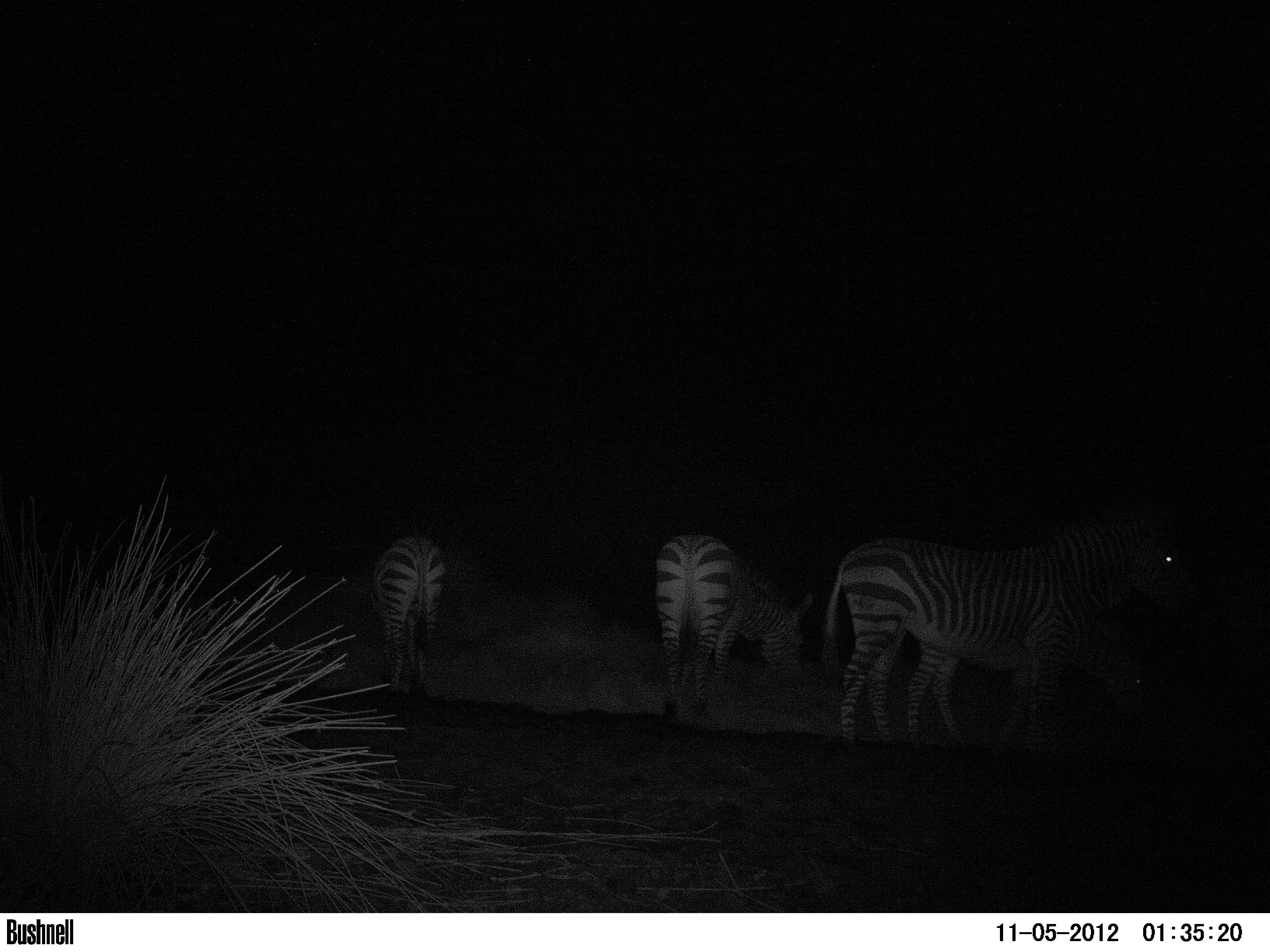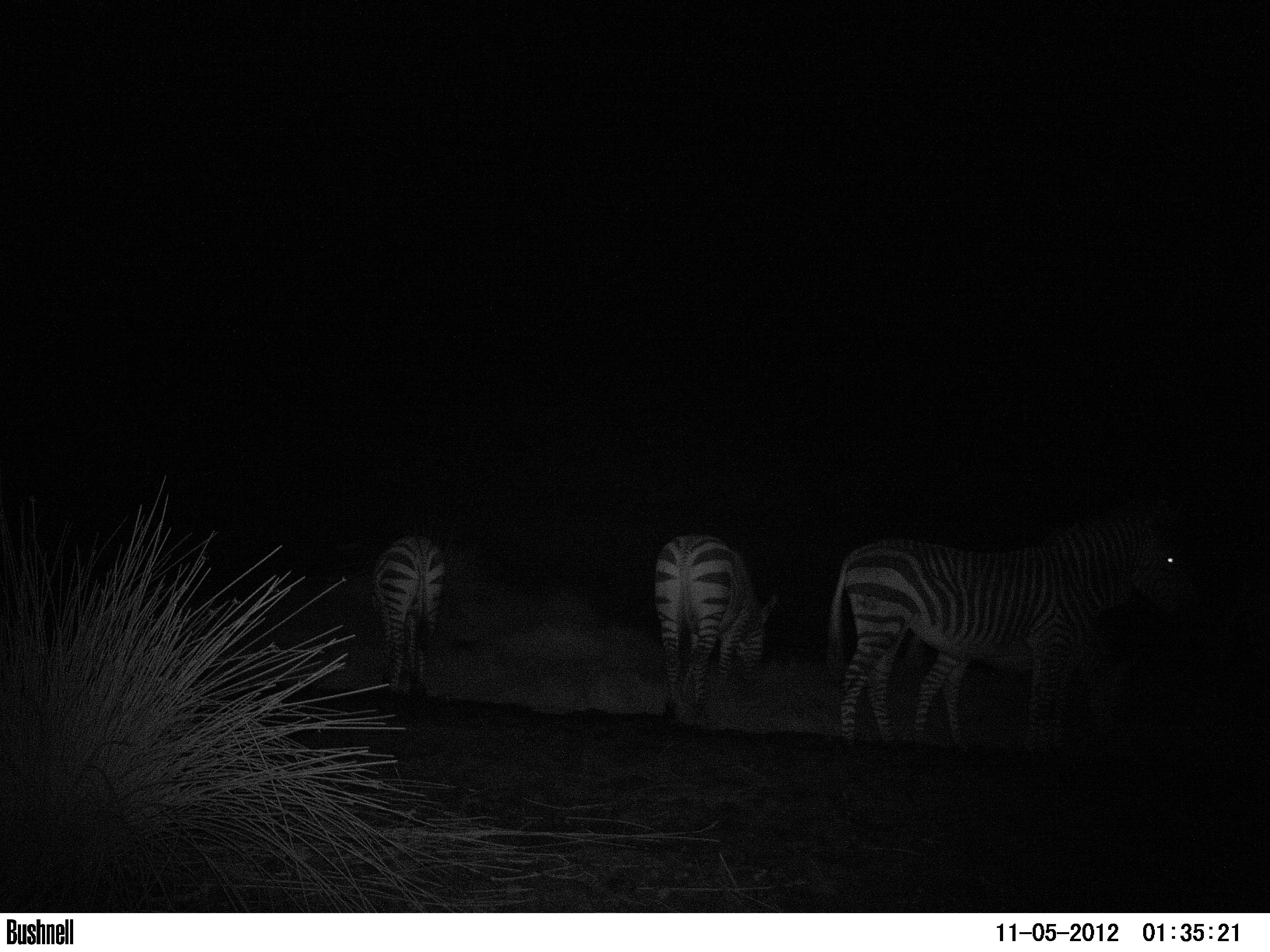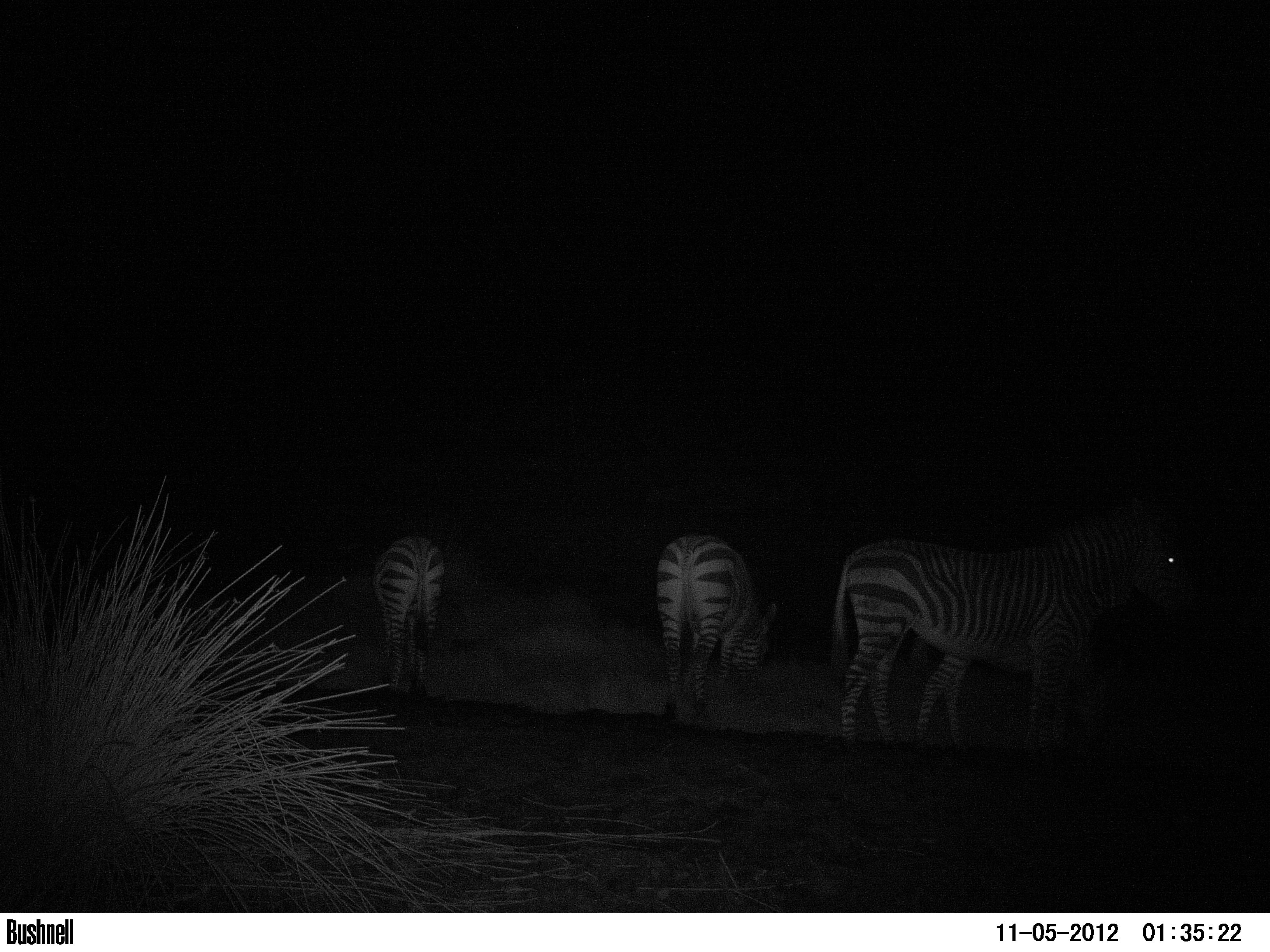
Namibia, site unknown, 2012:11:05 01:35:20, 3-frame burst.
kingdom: Animalia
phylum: Chordata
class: Mammalia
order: Perissodactyla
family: Equidae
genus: Equus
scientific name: Equus zebra hartmannae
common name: hartmann's mountain zebra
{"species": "Equus zebra hartmannae (hartmann's mountain zebra)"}